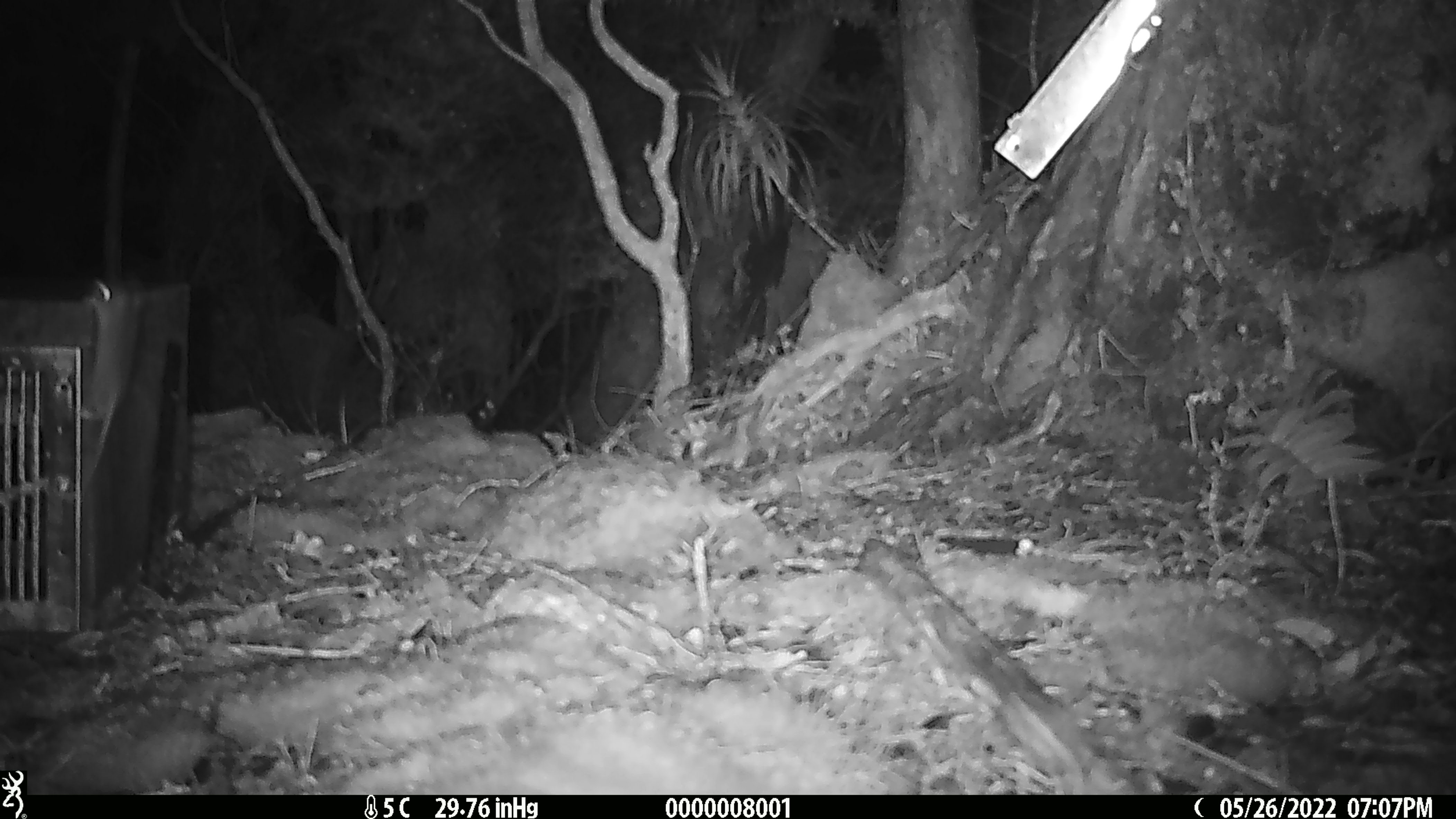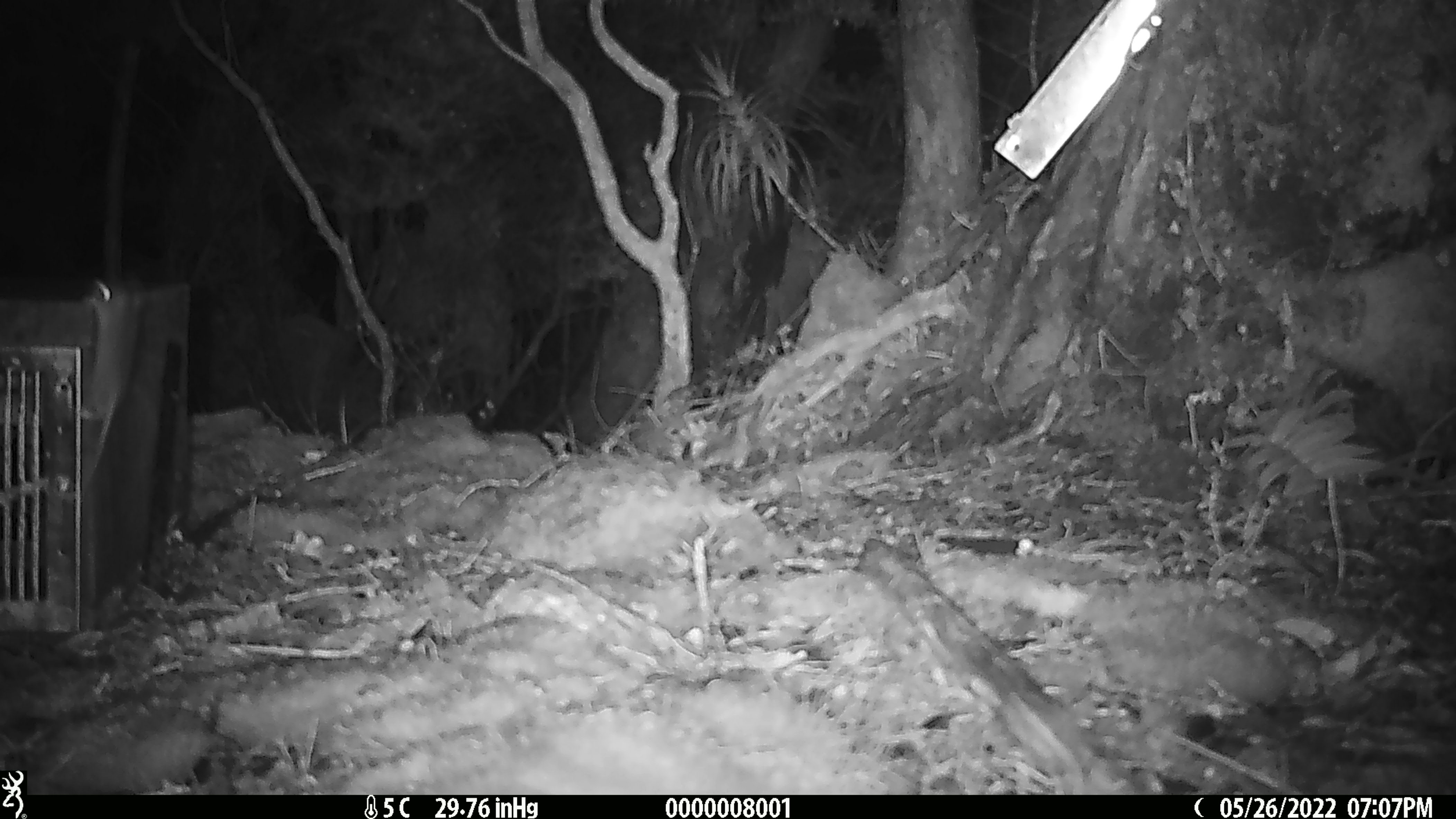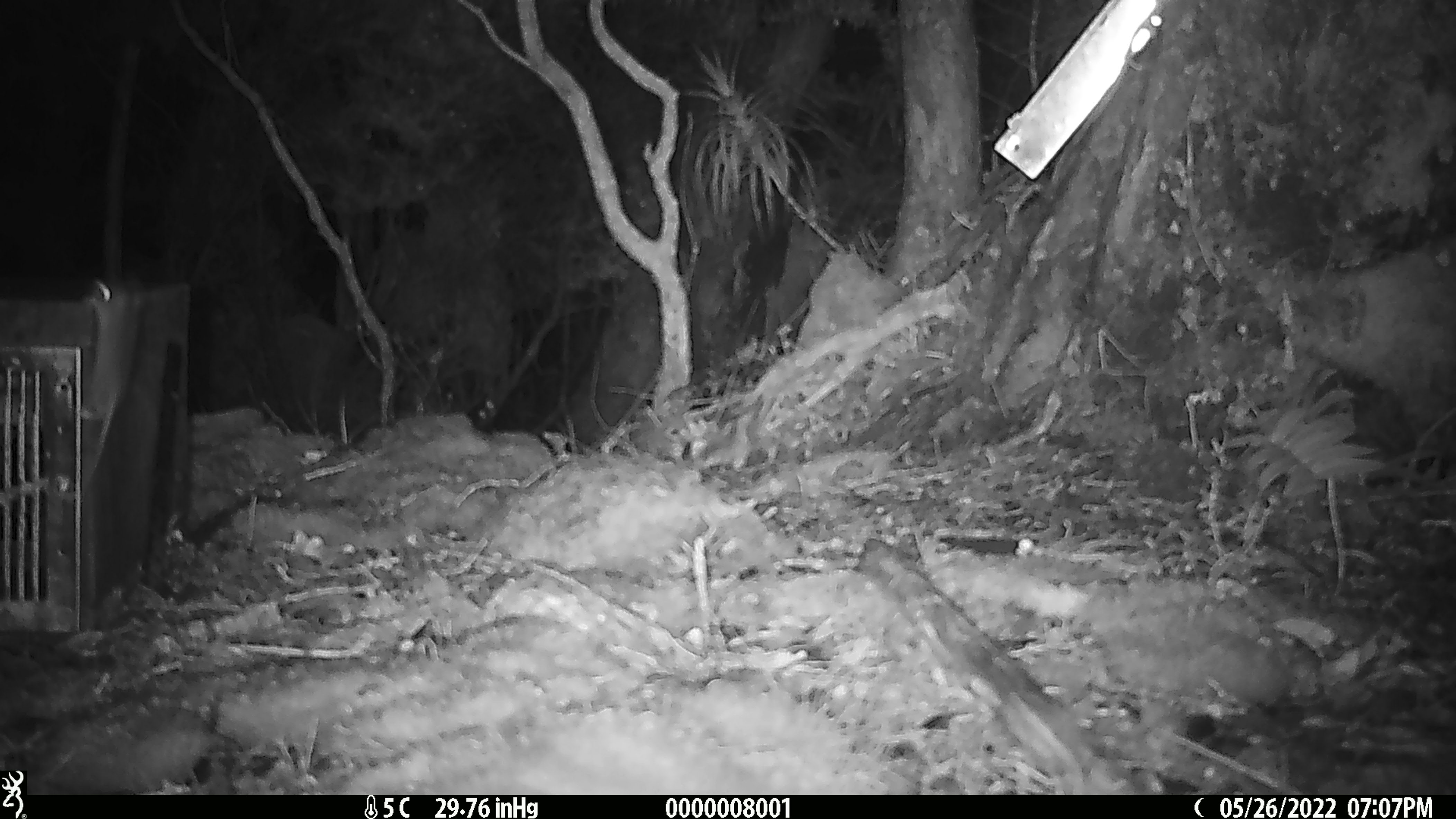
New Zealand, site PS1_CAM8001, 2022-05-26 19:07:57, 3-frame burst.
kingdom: Animalia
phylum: Chordata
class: Mammalia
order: Rodentia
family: Muridae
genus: Mus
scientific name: Mus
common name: mouse